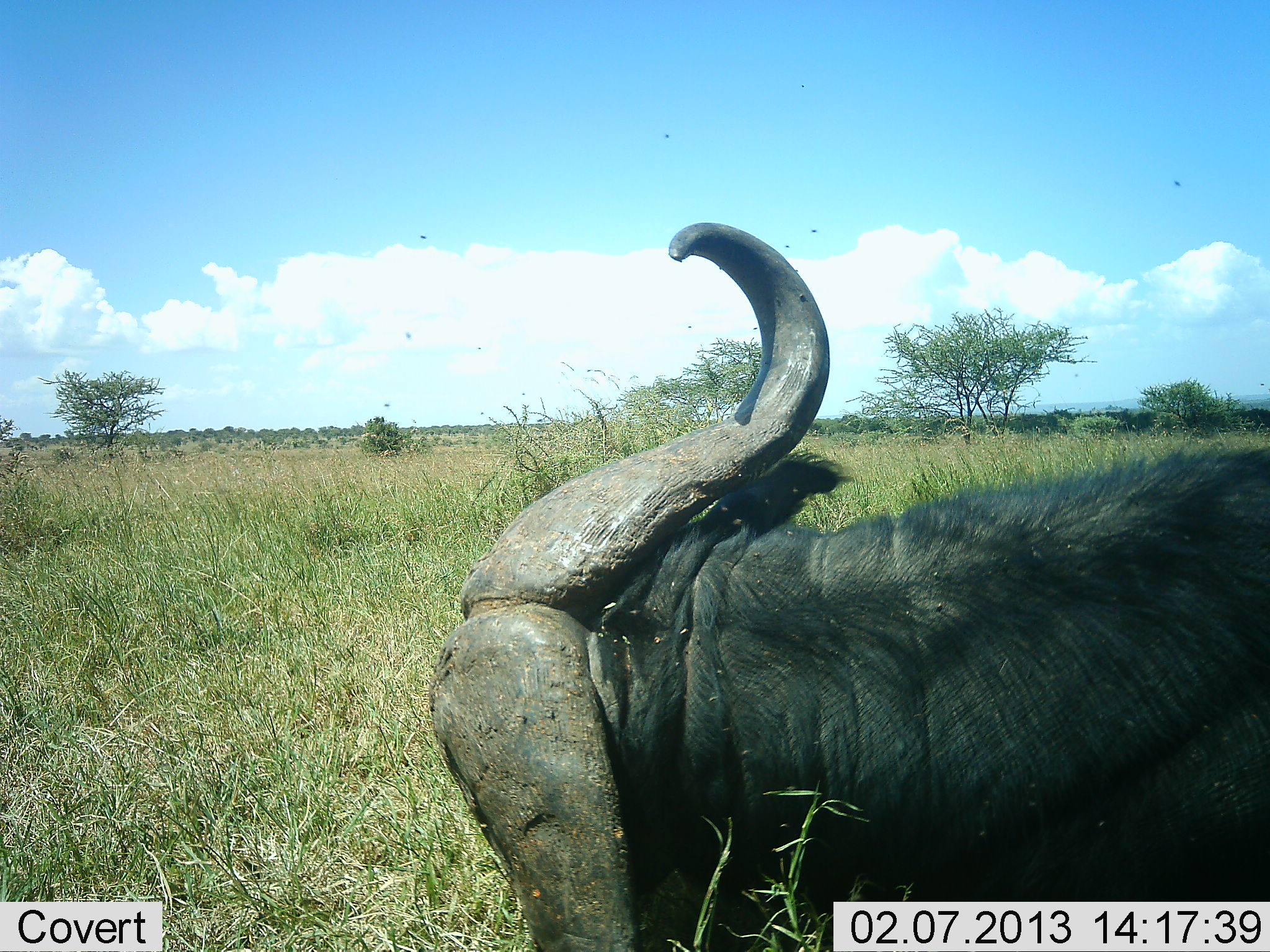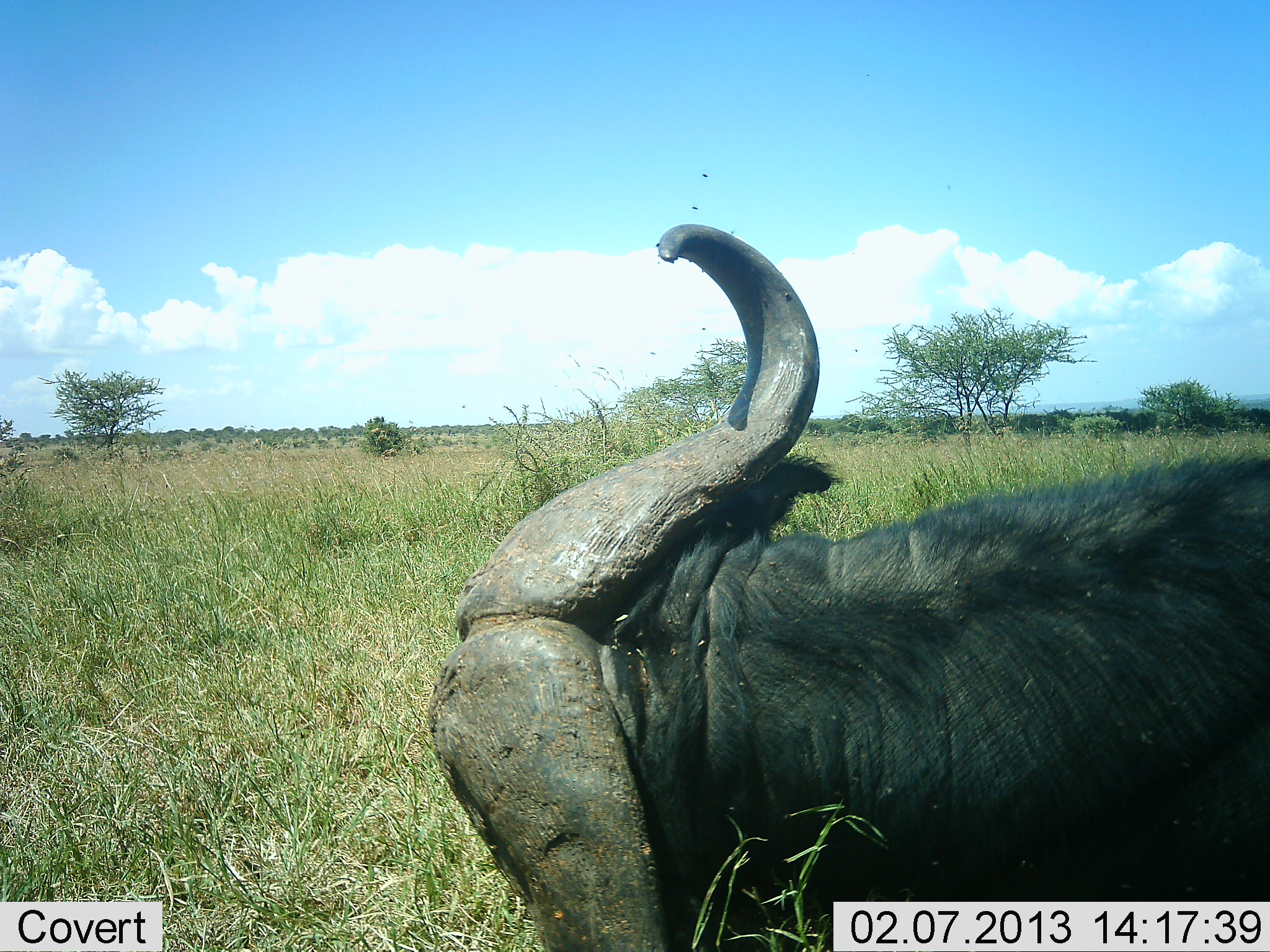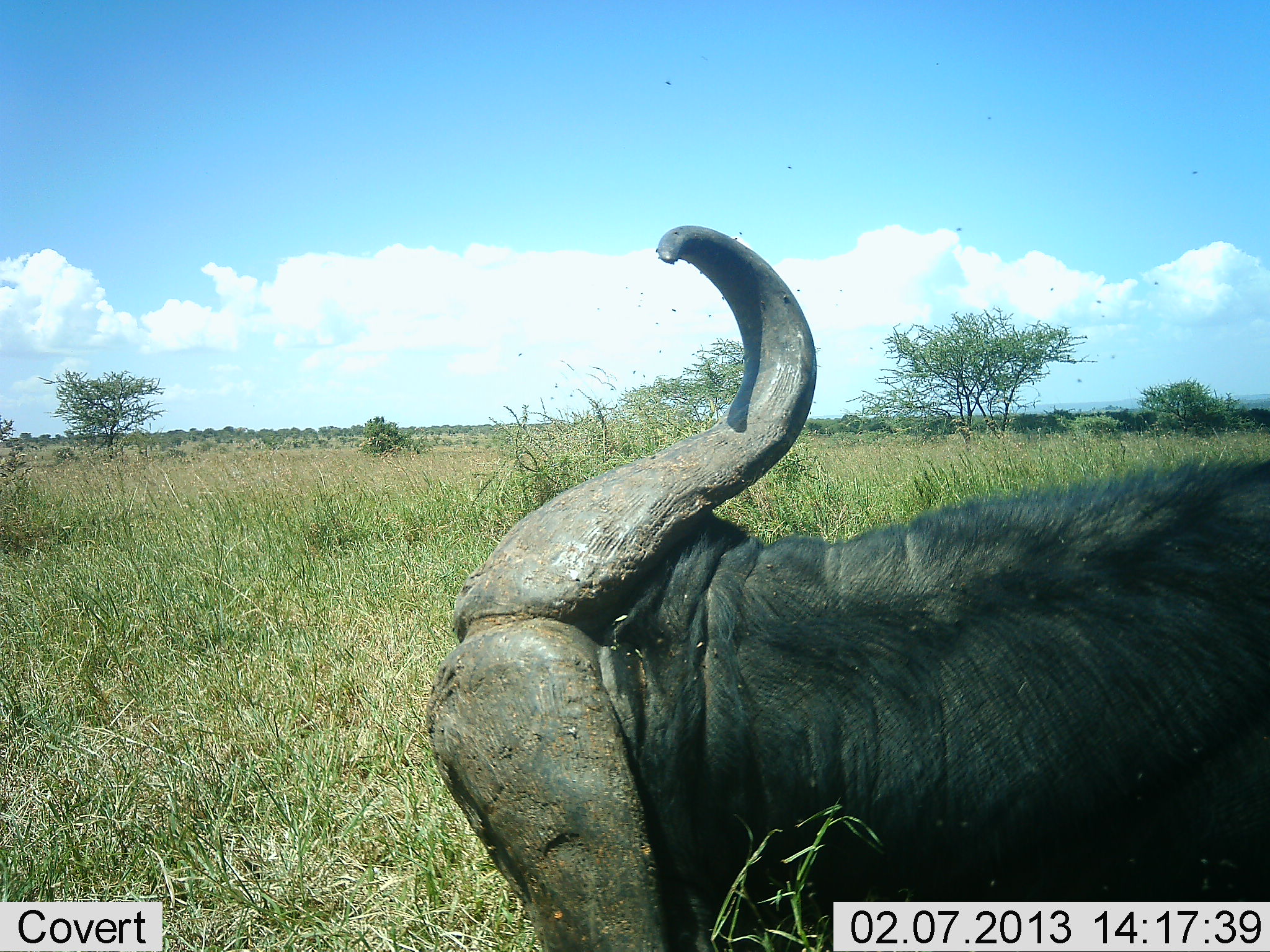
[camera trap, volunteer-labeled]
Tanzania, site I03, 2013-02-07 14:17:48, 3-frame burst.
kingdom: Animalia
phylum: Chordata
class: Mammalia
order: Artiodactyla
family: Bovidae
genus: Syncerus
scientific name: Syncerus caffer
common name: cape buffalo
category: buffalo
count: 1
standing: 8%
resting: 85%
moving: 8%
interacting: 4%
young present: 0%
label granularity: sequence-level